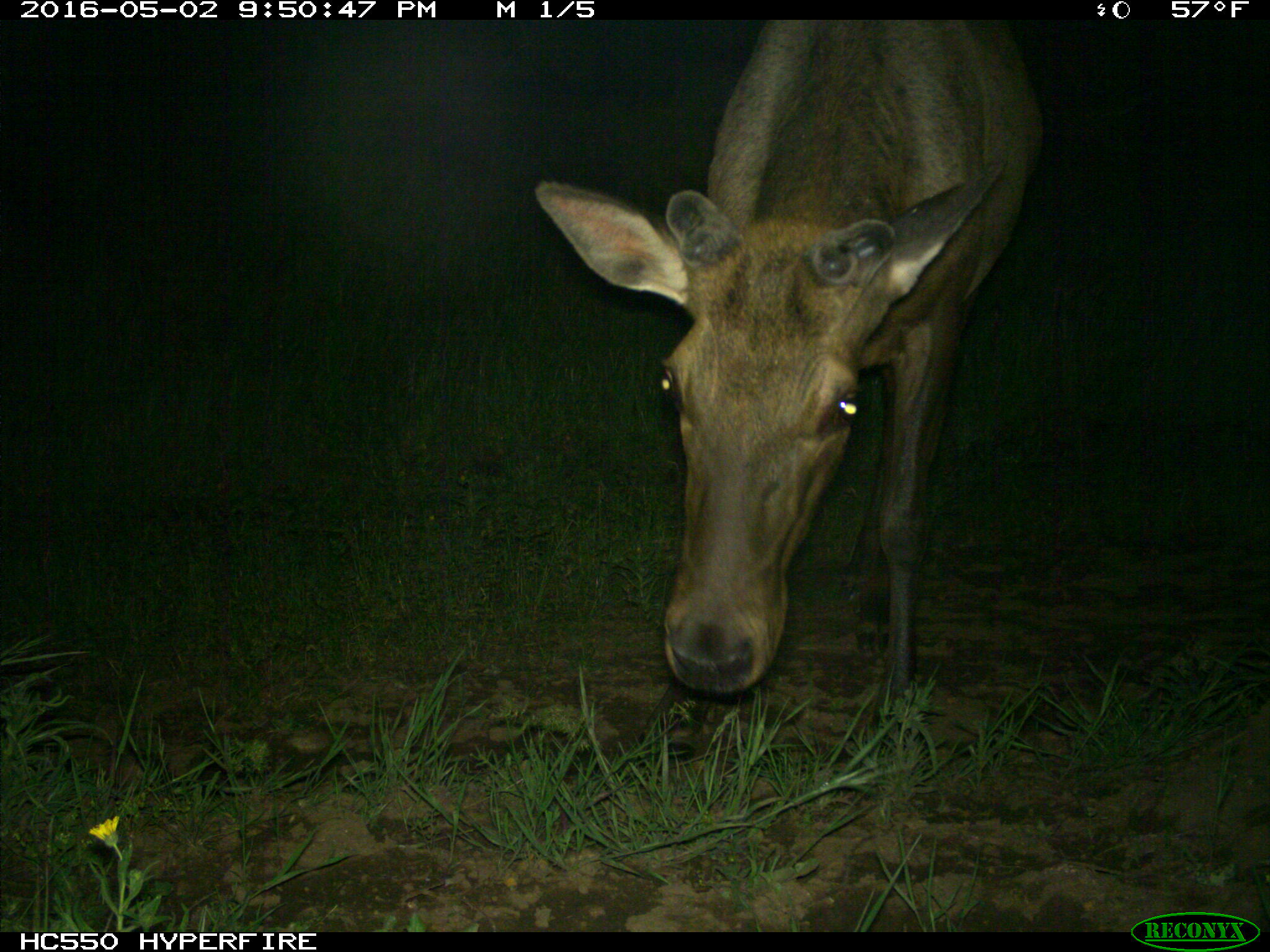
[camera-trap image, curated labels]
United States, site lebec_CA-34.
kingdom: Animalia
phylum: Chordata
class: Mammalia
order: Artiodactyla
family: Cervidae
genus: Cervus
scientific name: Cervus canadensis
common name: elk